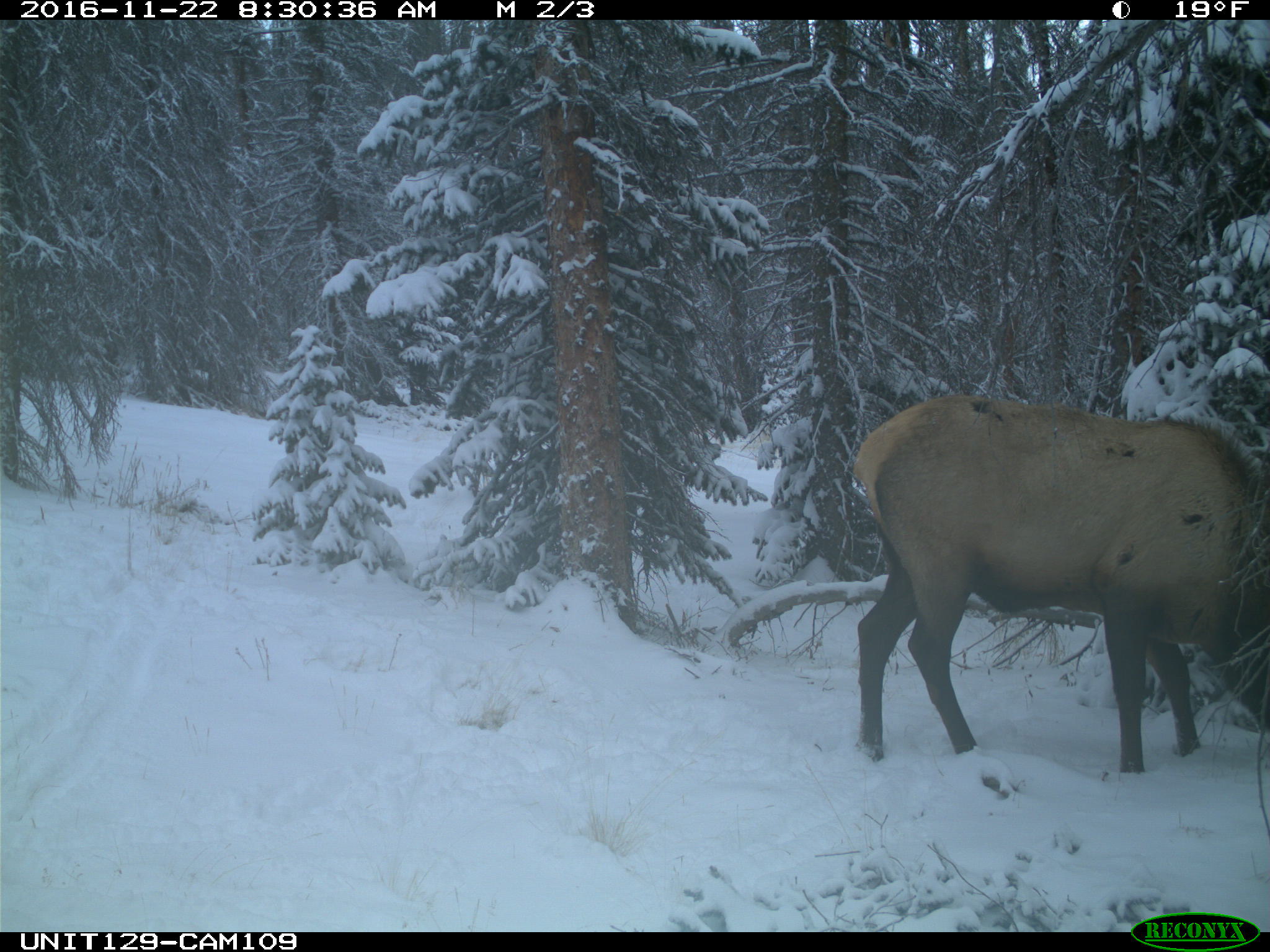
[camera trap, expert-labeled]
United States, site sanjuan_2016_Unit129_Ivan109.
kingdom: Animalia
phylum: Chordata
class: Mammalia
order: Artiodactyla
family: Cervidae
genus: Cervus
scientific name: Cervus elaphus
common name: red deer